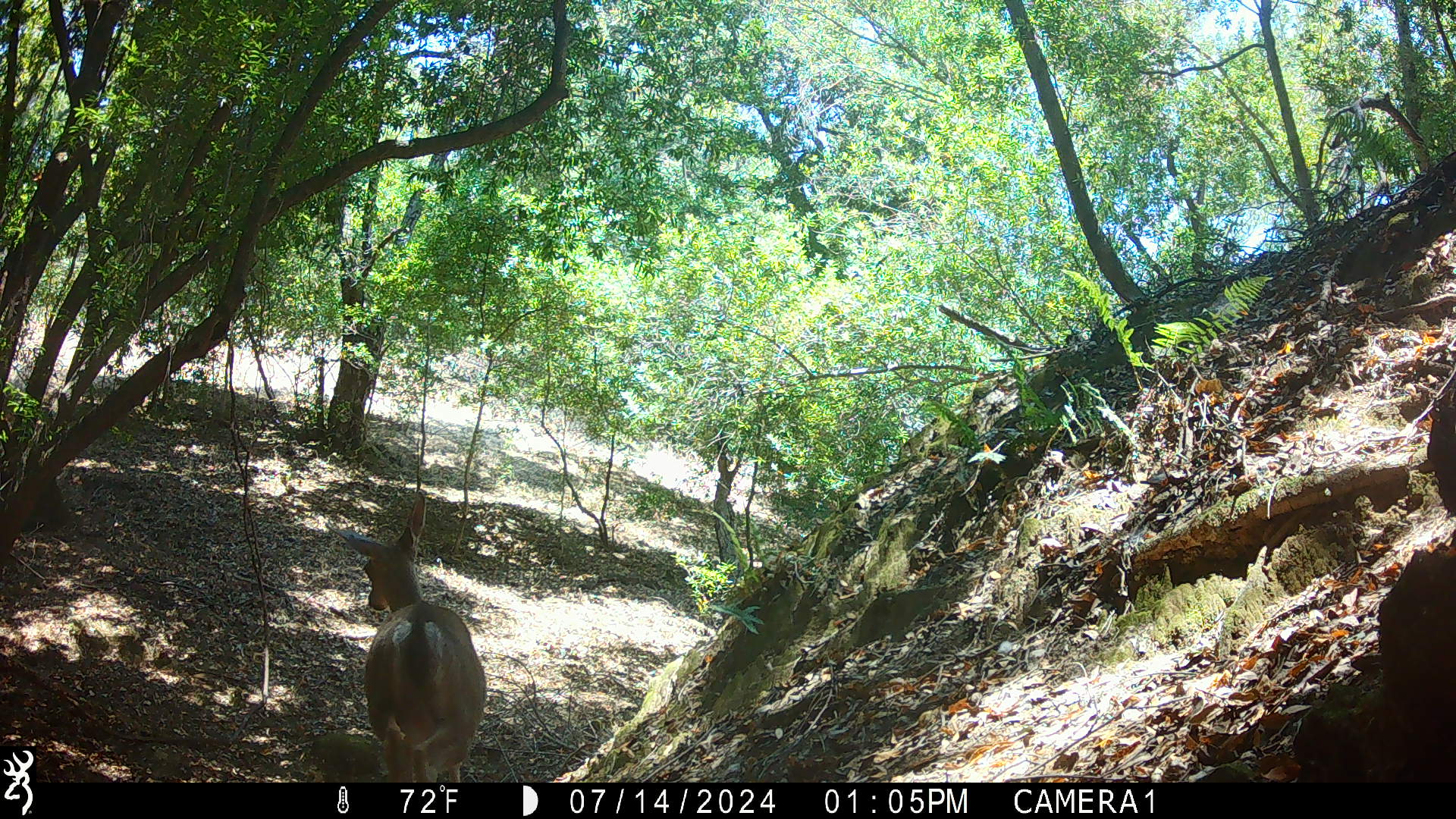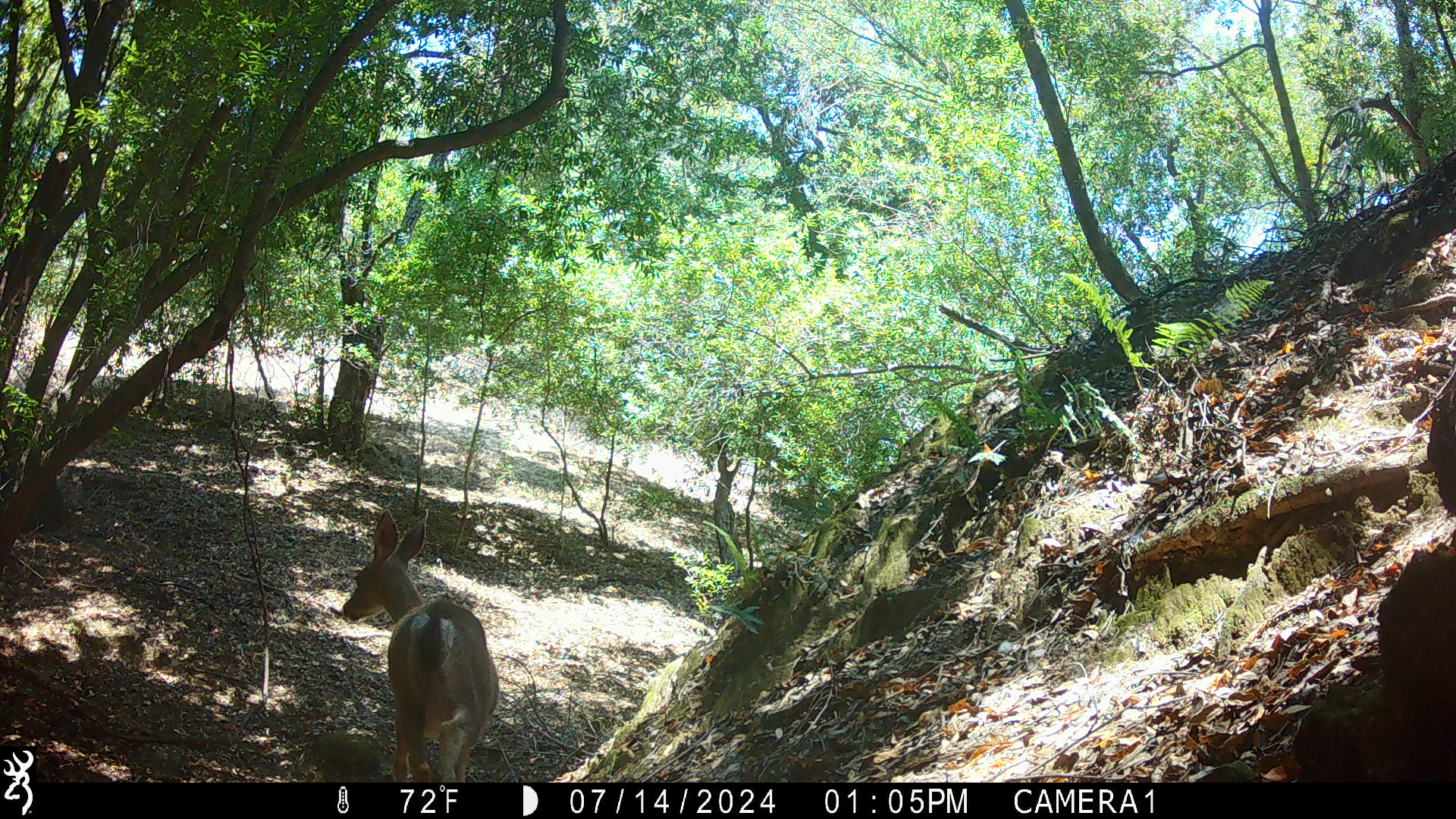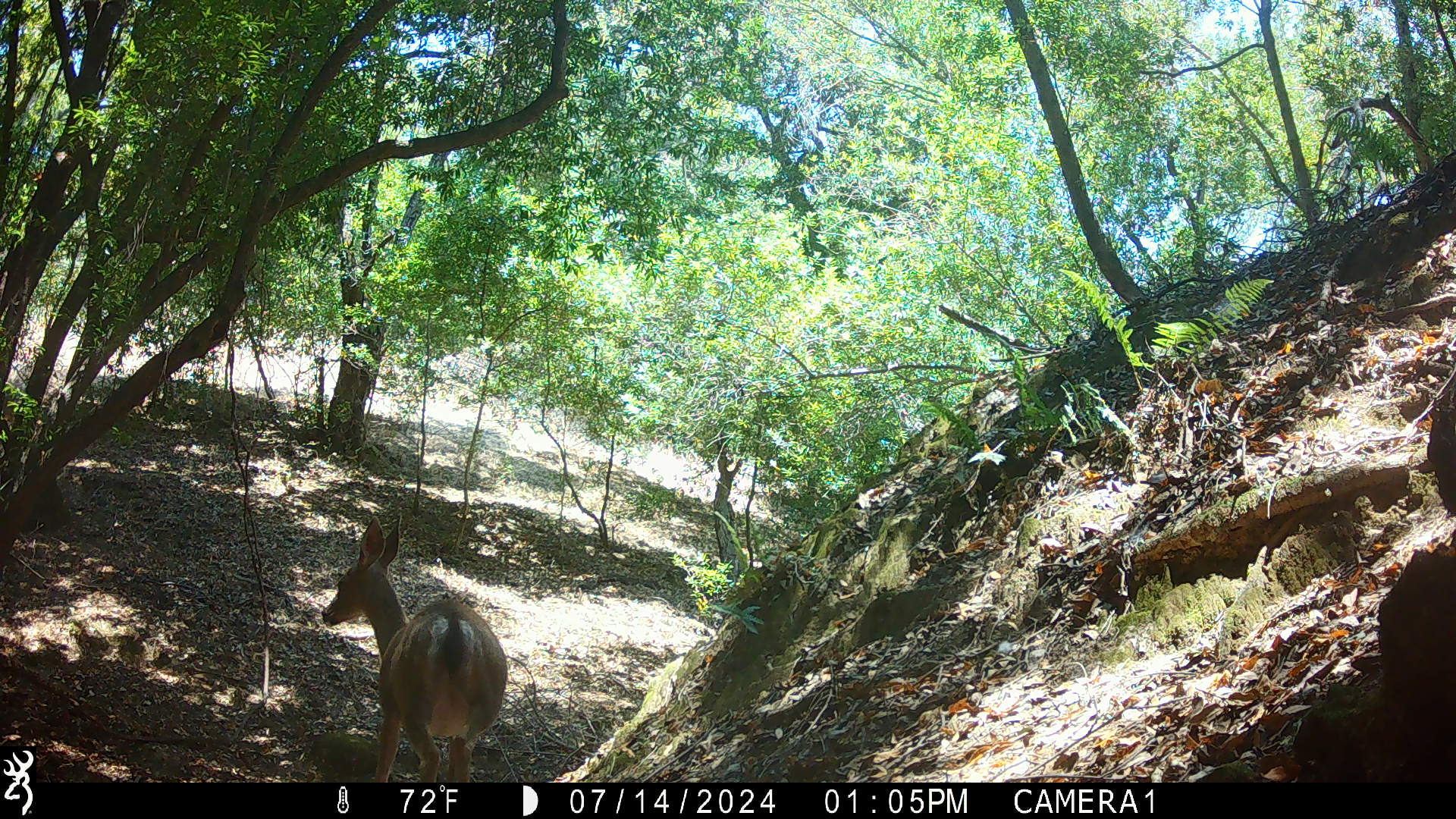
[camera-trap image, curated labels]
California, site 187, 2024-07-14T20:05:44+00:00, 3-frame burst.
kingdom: Animalia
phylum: Chordata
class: Mammalia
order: Artiodactyla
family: Cervidae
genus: Odocoileus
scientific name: Odocoileus hemionus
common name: mule deer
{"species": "mule deer (Odocoileus hemionus)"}